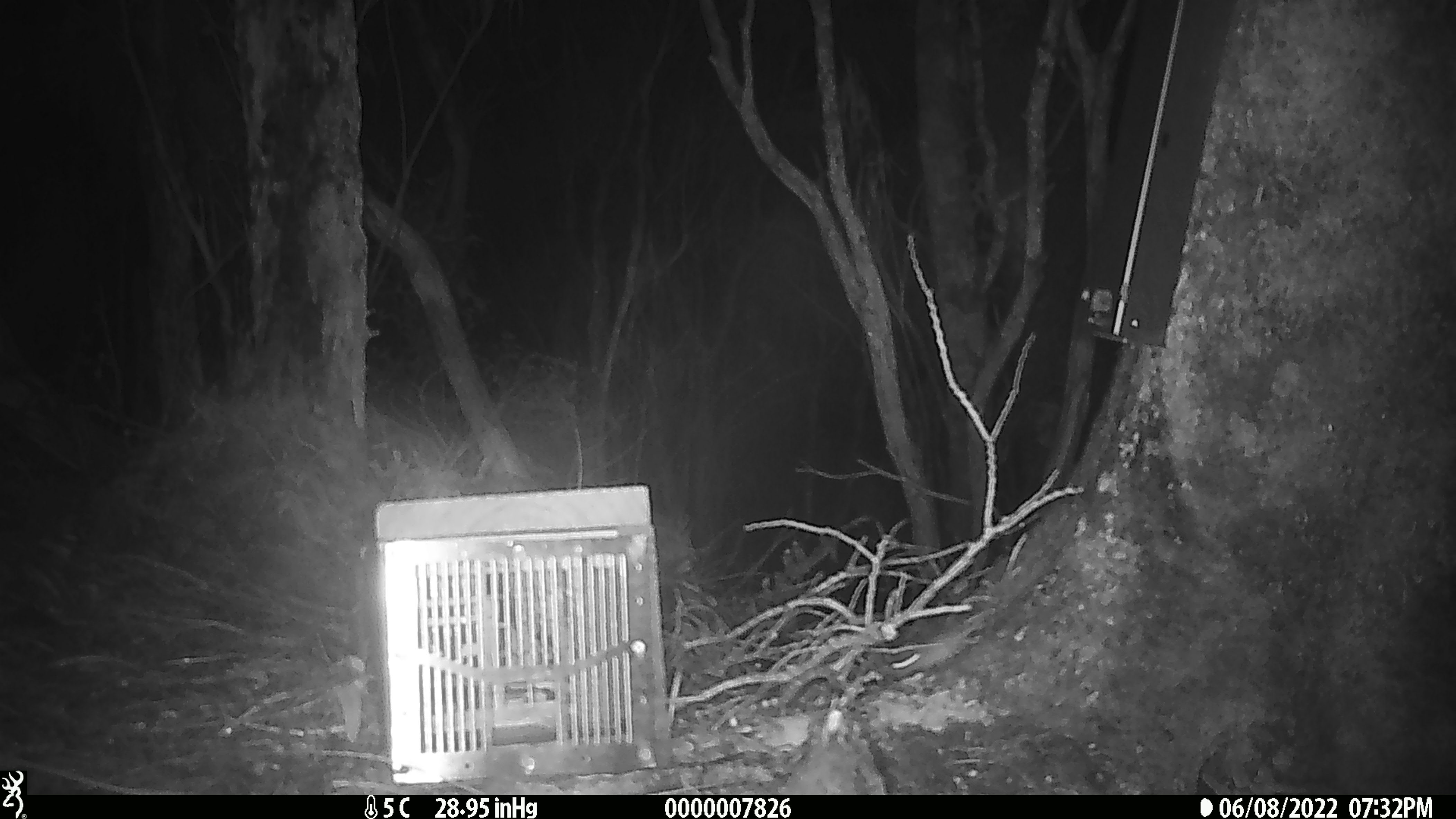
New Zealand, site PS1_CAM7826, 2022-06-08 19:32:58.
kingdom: Animalia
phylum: Chordata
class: Mammalia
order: Rodentia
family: Muridae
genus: Mus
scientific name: Mus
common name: mouse